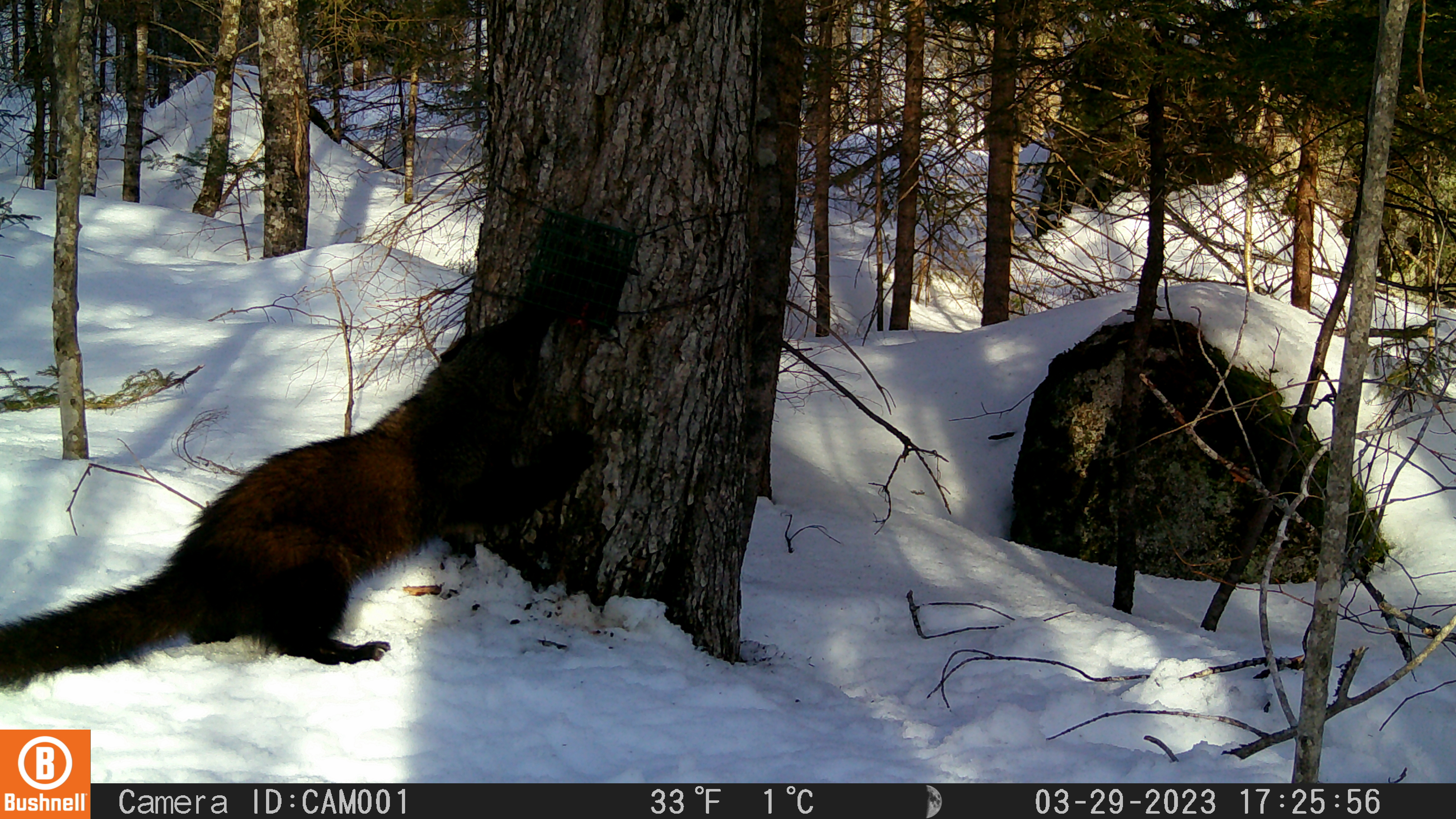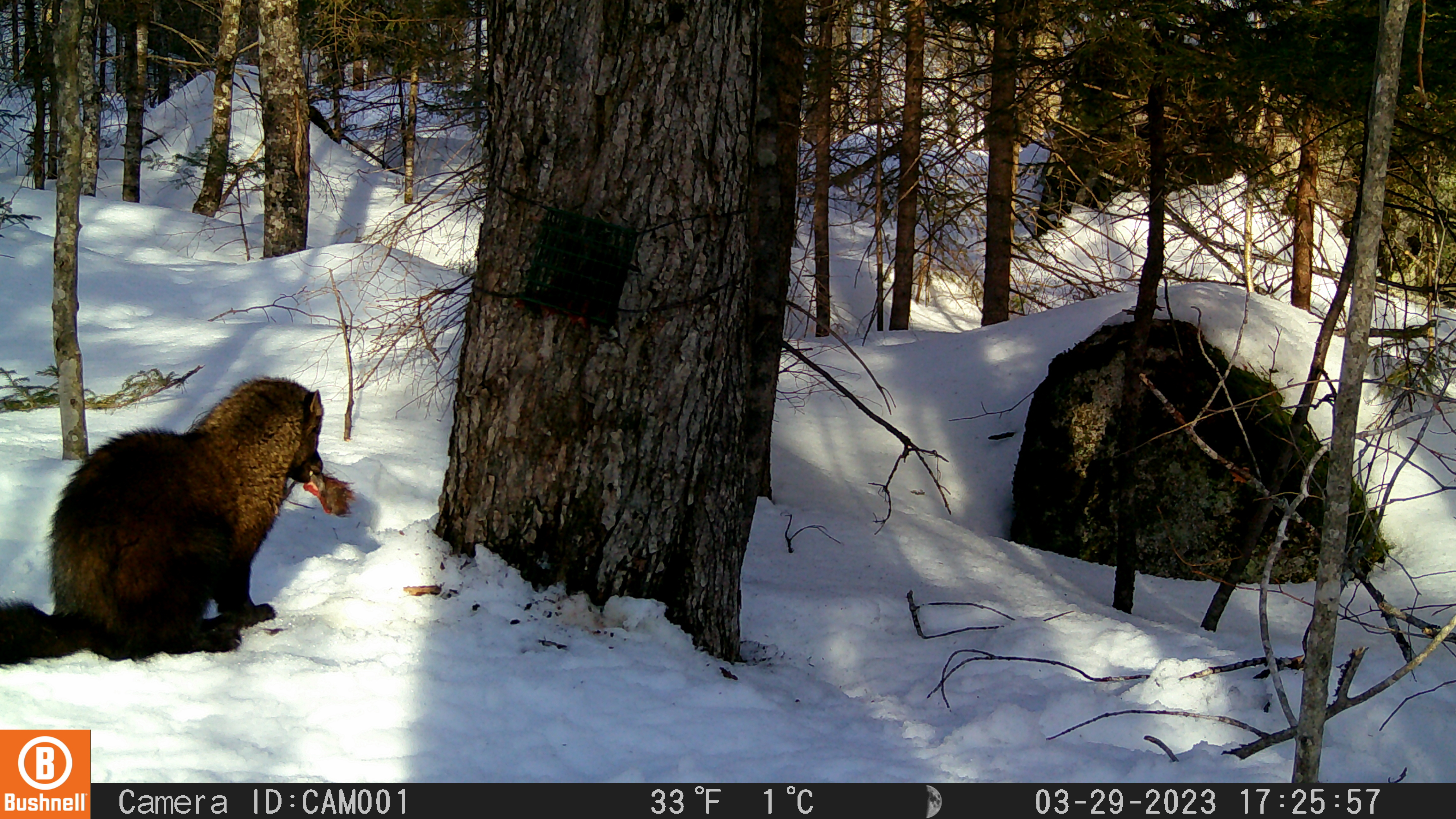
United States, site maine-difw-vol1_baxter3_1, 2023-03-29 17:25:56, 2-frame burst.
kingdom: Animalia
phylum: Chordata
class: Mammalia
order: Carnivora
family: Mustelidae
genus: Pekania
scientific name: Pekania pennanti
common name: fisher